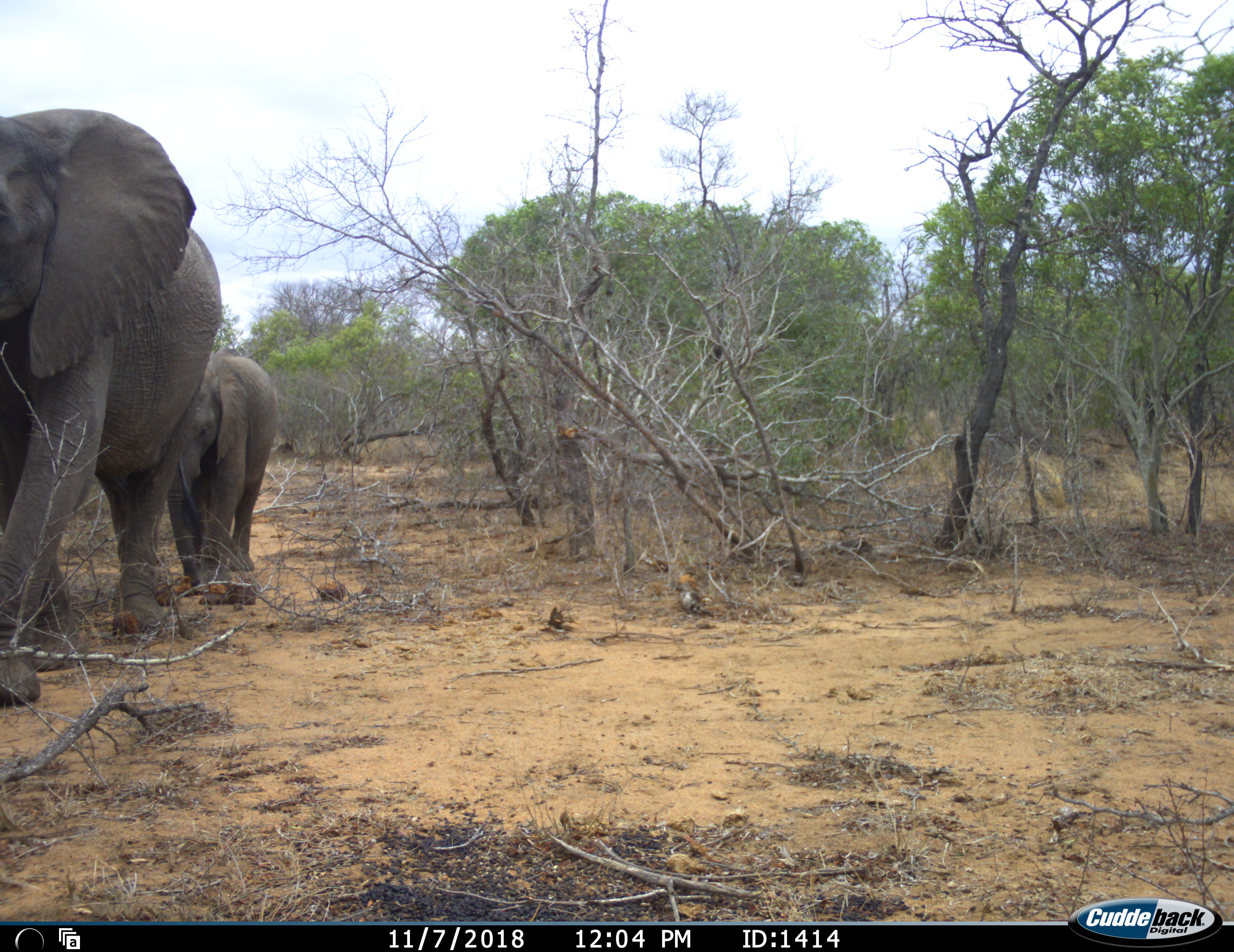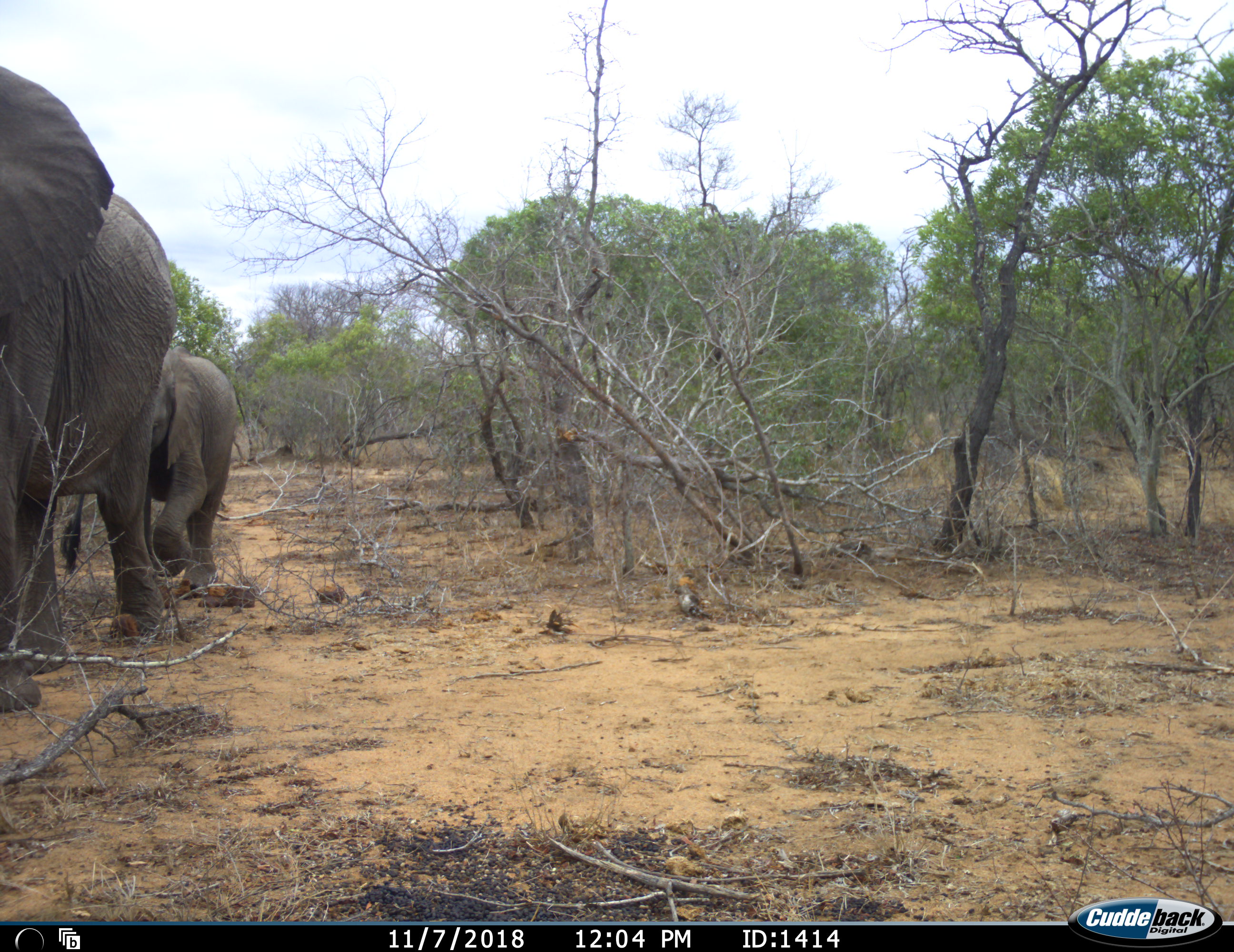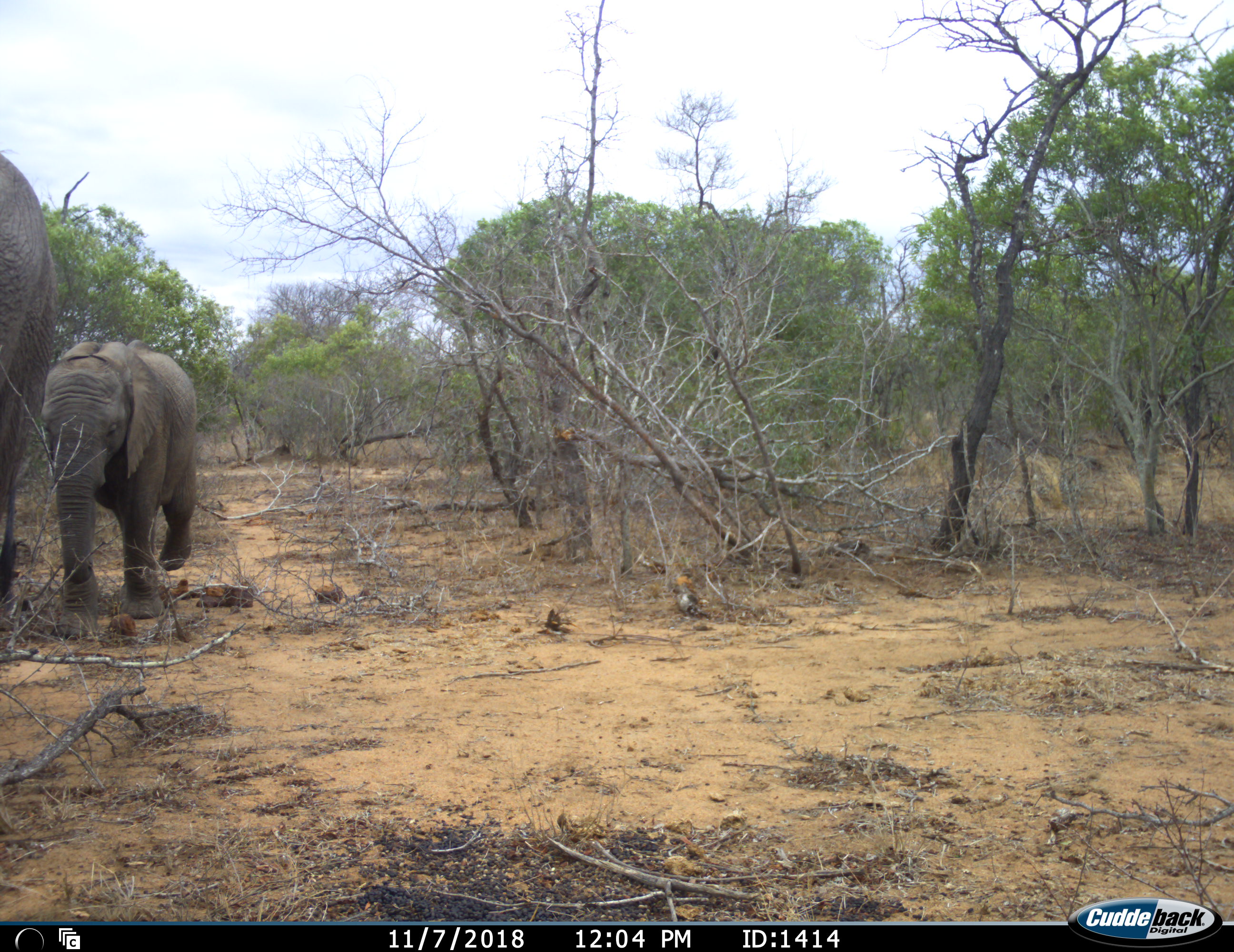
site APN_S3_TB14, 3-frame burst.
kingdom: Animalia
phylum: Chordata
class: Mammalia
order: Proboscidea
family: Elephantidae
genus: Loxodonta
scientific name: Loxodonta africana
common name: african bush elephant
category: elephant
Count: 2.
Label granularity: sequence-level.